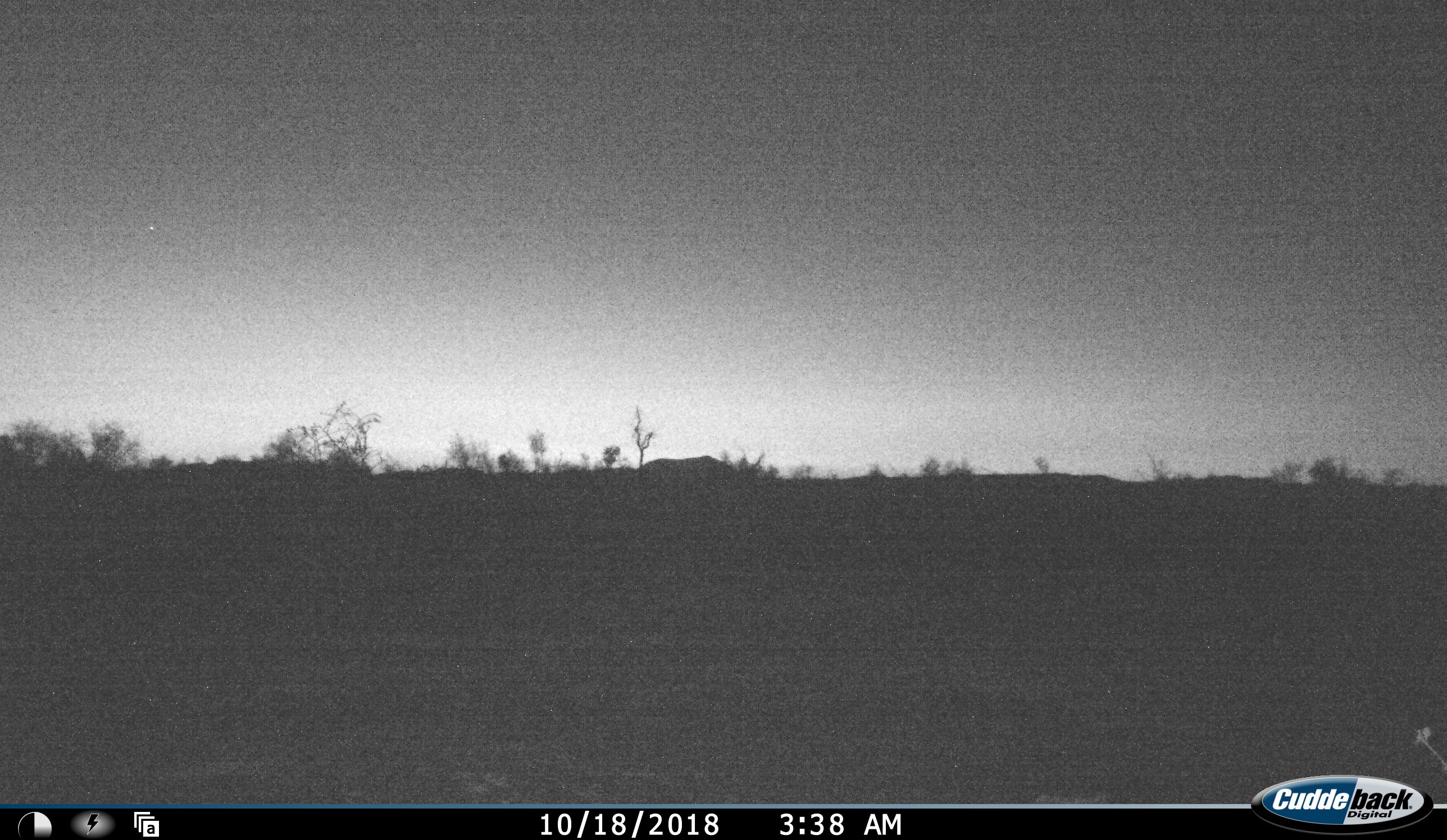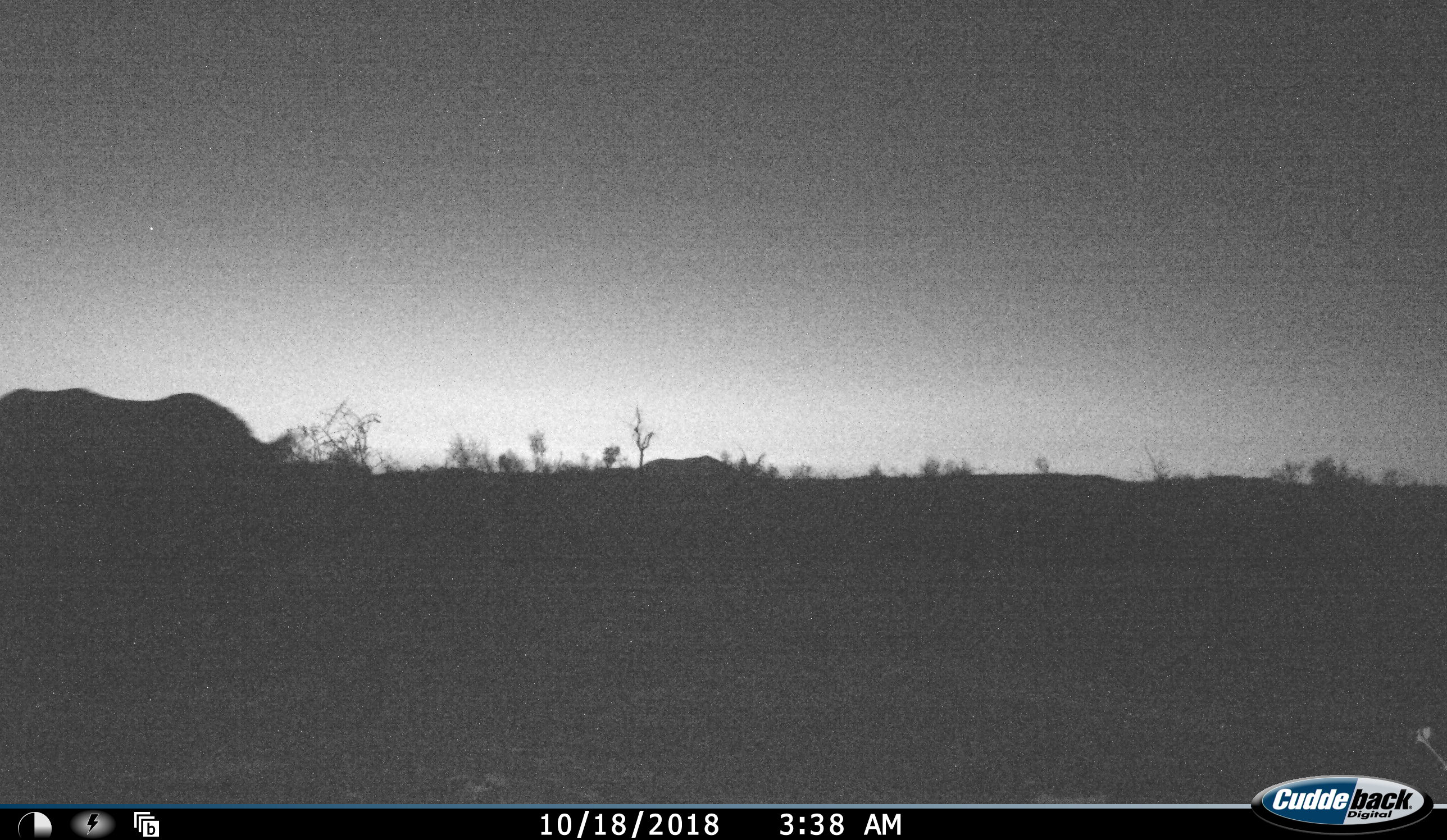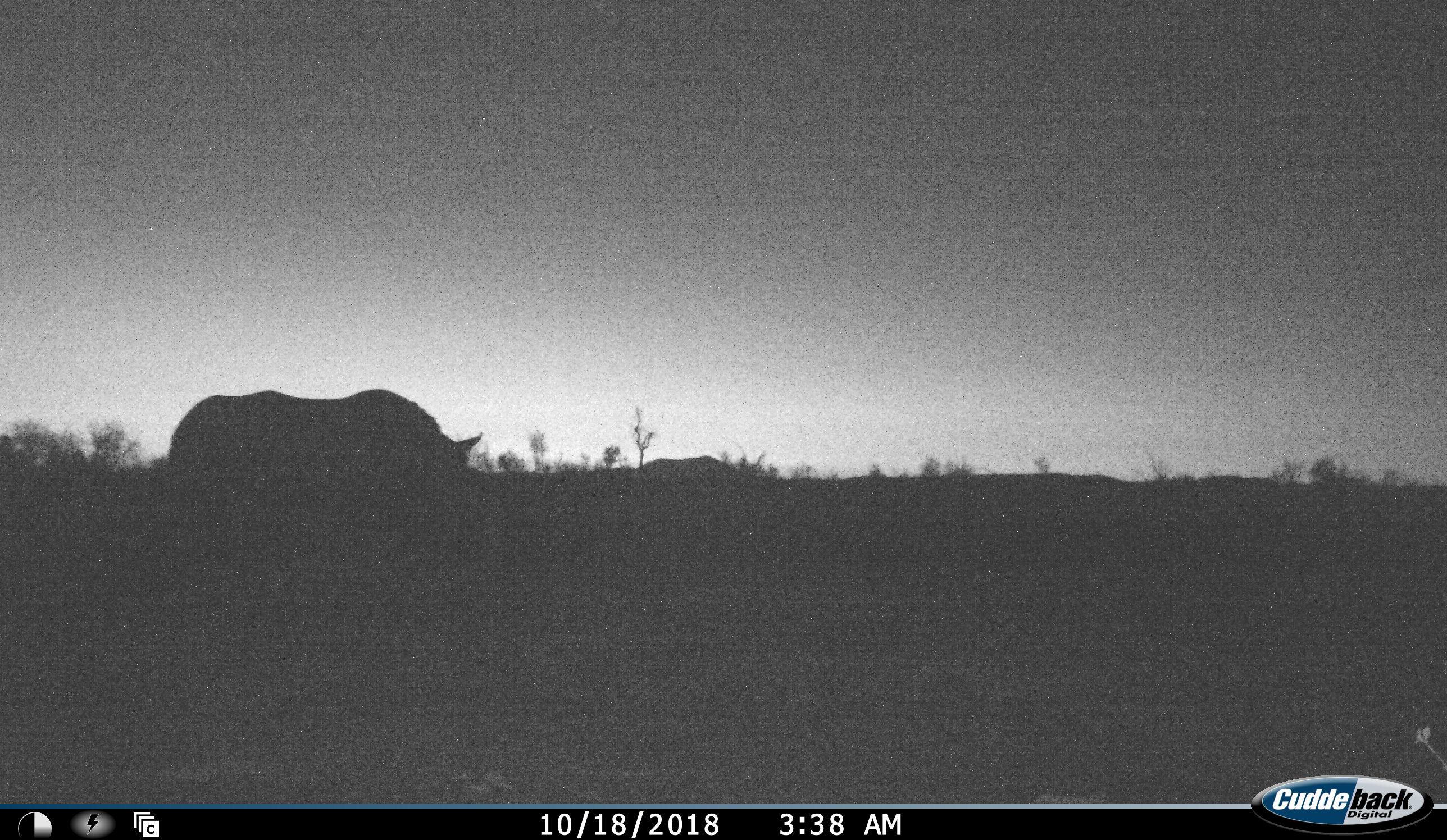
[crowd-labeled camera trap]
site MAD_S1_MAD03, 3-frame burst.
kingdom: Animalia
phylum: Chordata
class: Mammalia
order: Perissodactyla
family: Rhinocerotidae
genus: Ceratotherium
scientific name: Ceratotherium simum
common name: white rhinoceros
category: rhinoceroswhite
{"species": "rhinoceroswhite (white rhinoceros) (Ceratotherium simum)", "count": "1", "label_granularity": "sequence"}